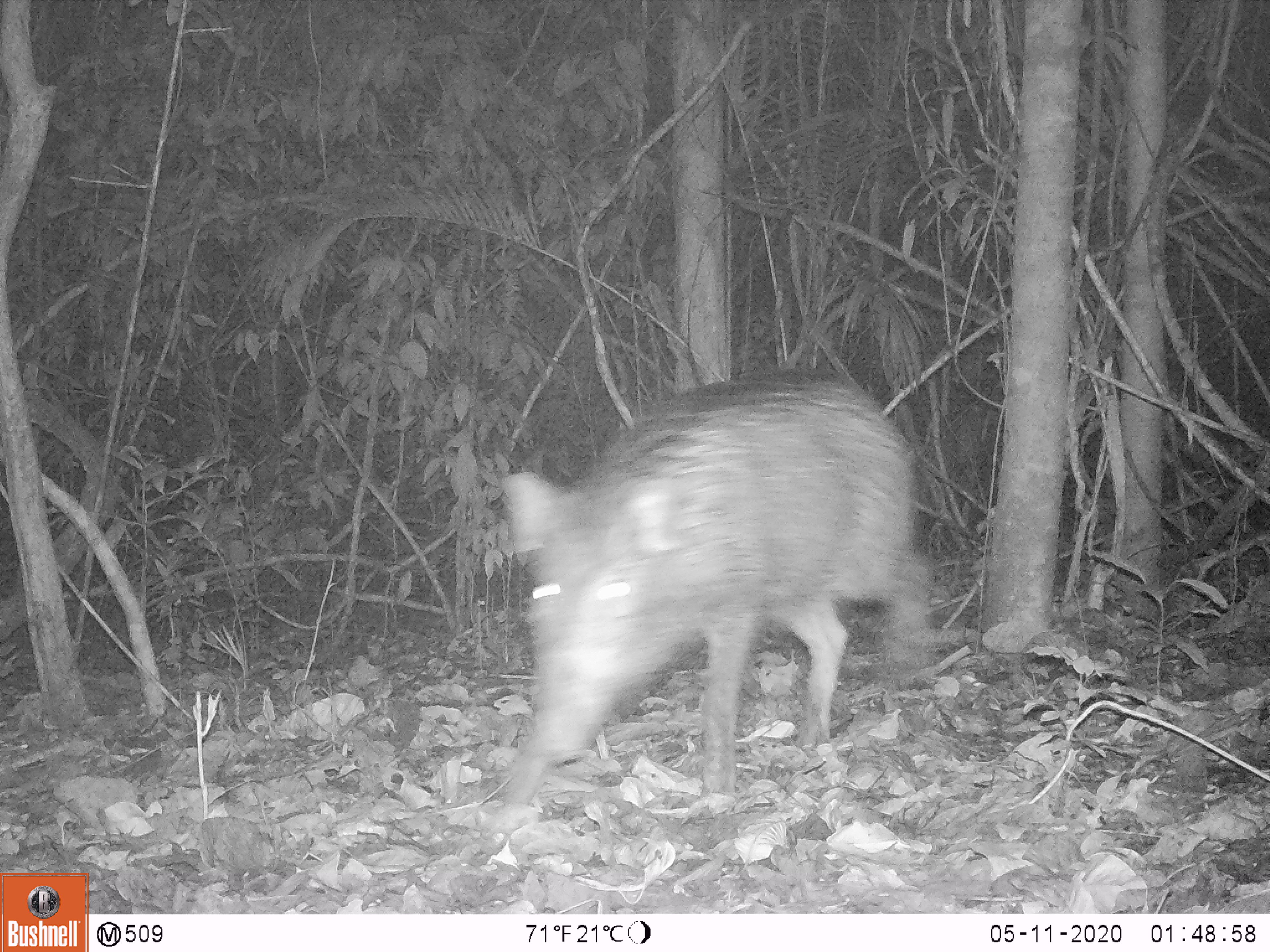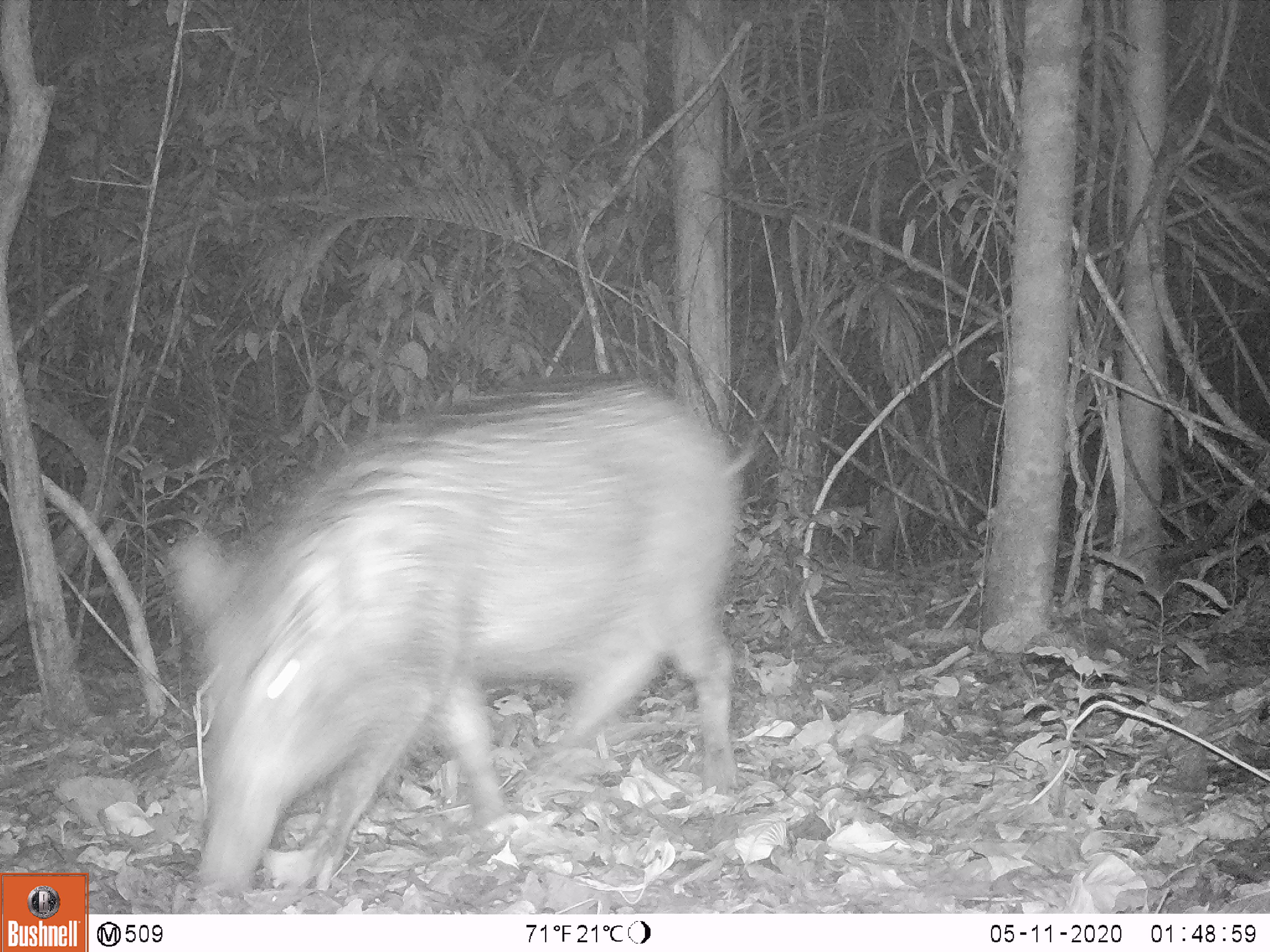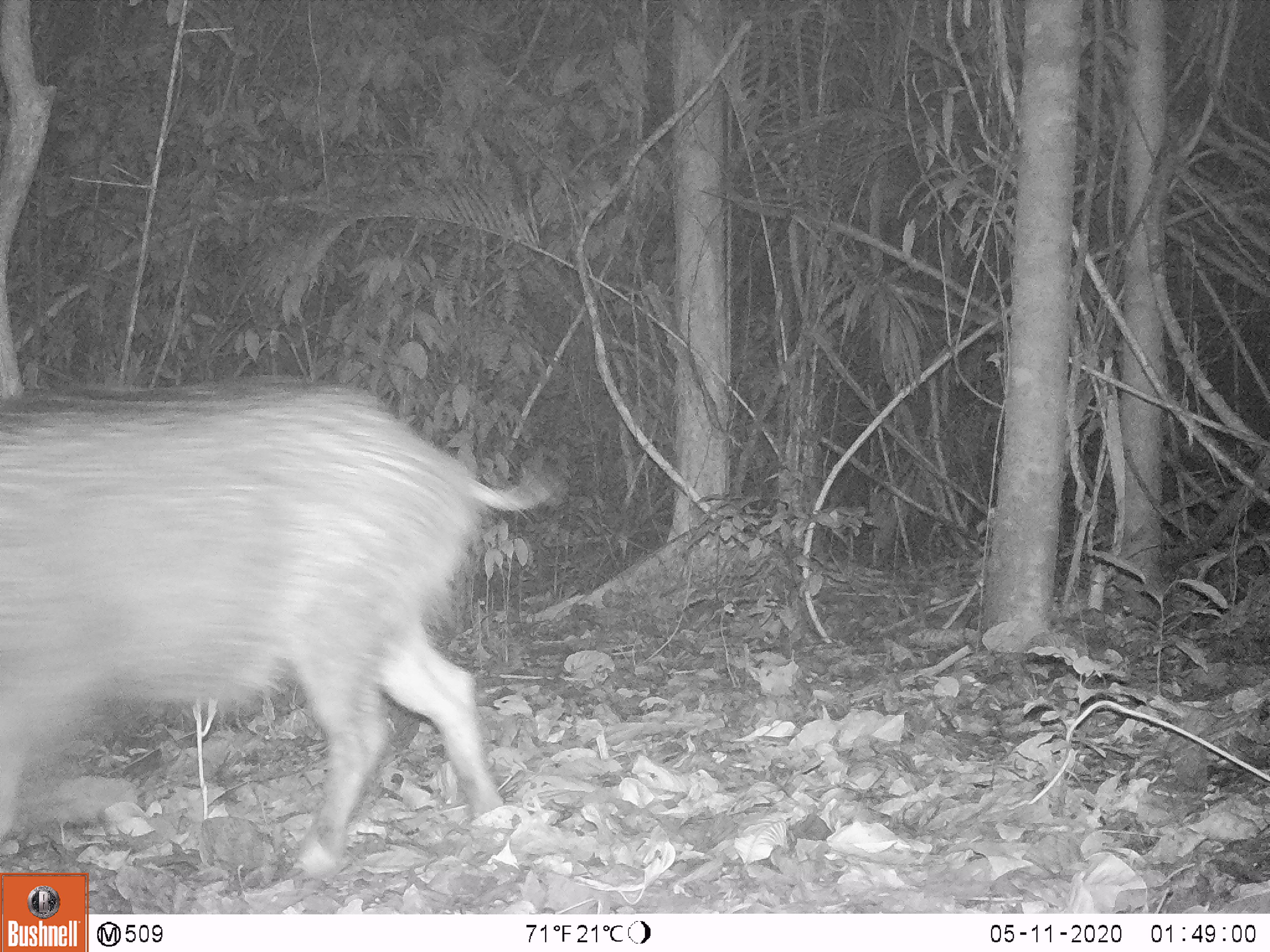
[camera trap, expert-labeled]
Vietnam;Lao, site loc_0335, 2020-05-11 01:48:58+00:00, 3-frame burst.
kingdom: Animalia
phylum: Chordata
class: Mammalia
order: Artiodactyla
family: Suidae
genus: Sus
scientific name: Sus scrofa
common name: eurasian wild pig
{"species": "eurasian wild pig (Sus scrofa)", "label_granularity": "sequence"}